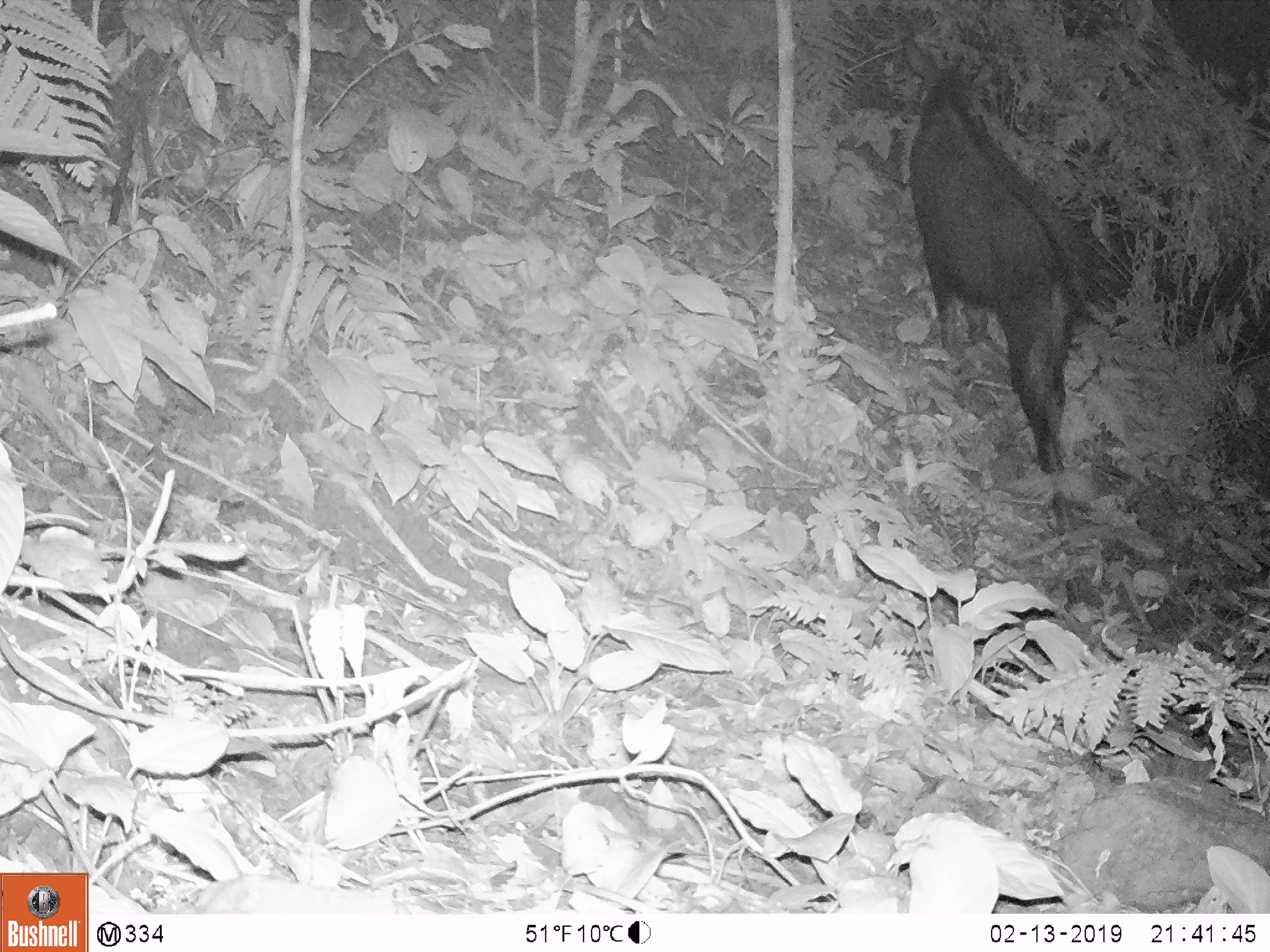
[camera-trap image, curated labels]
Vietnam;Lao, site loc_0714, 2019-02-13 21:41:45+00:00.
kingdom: Animalia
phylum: Chordata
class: Mammalia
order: Artiodactyla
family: Bovidae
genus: Capricornis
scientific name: Capricornis sumatraensis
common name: chinese serow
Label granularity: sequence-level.